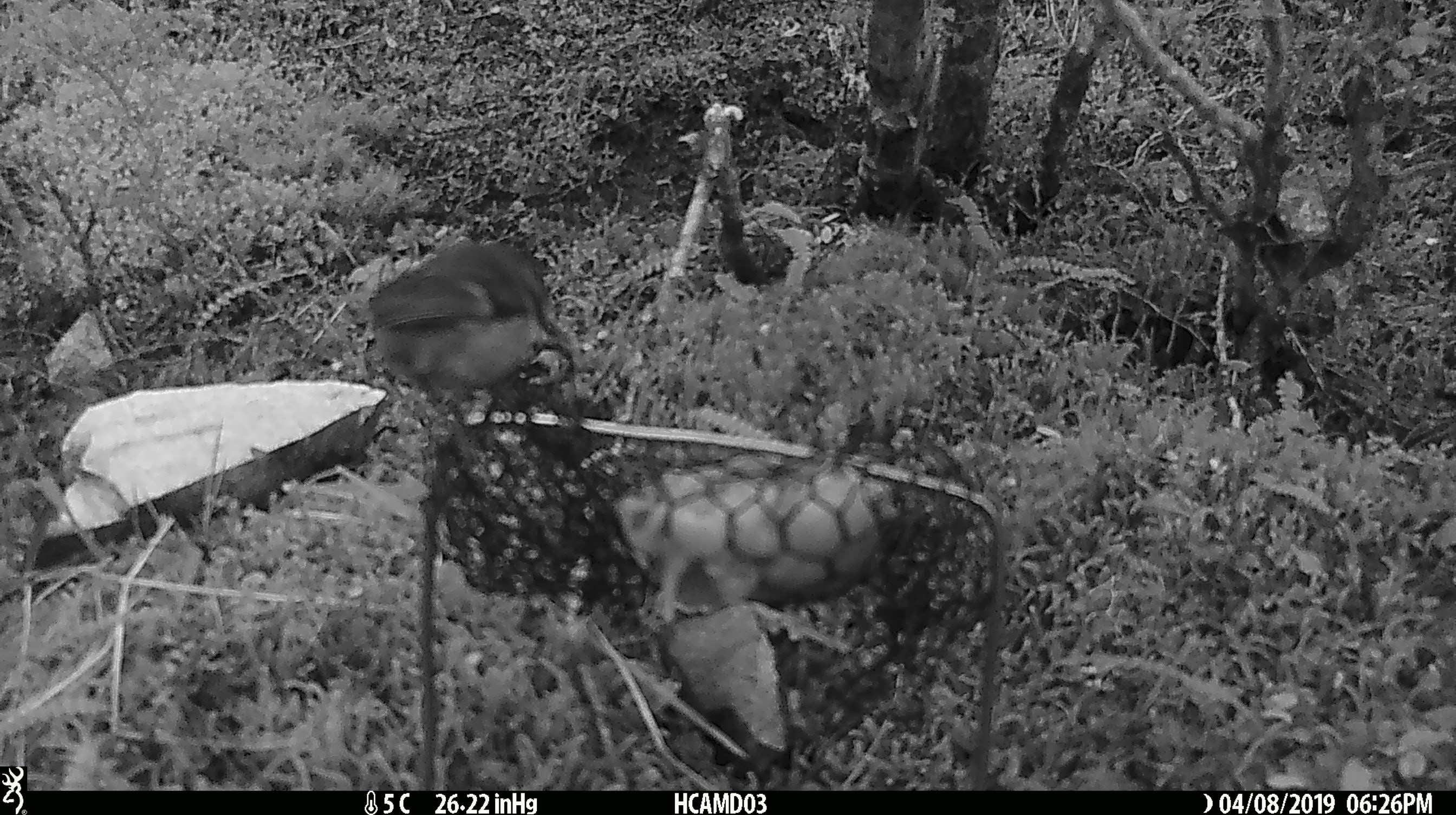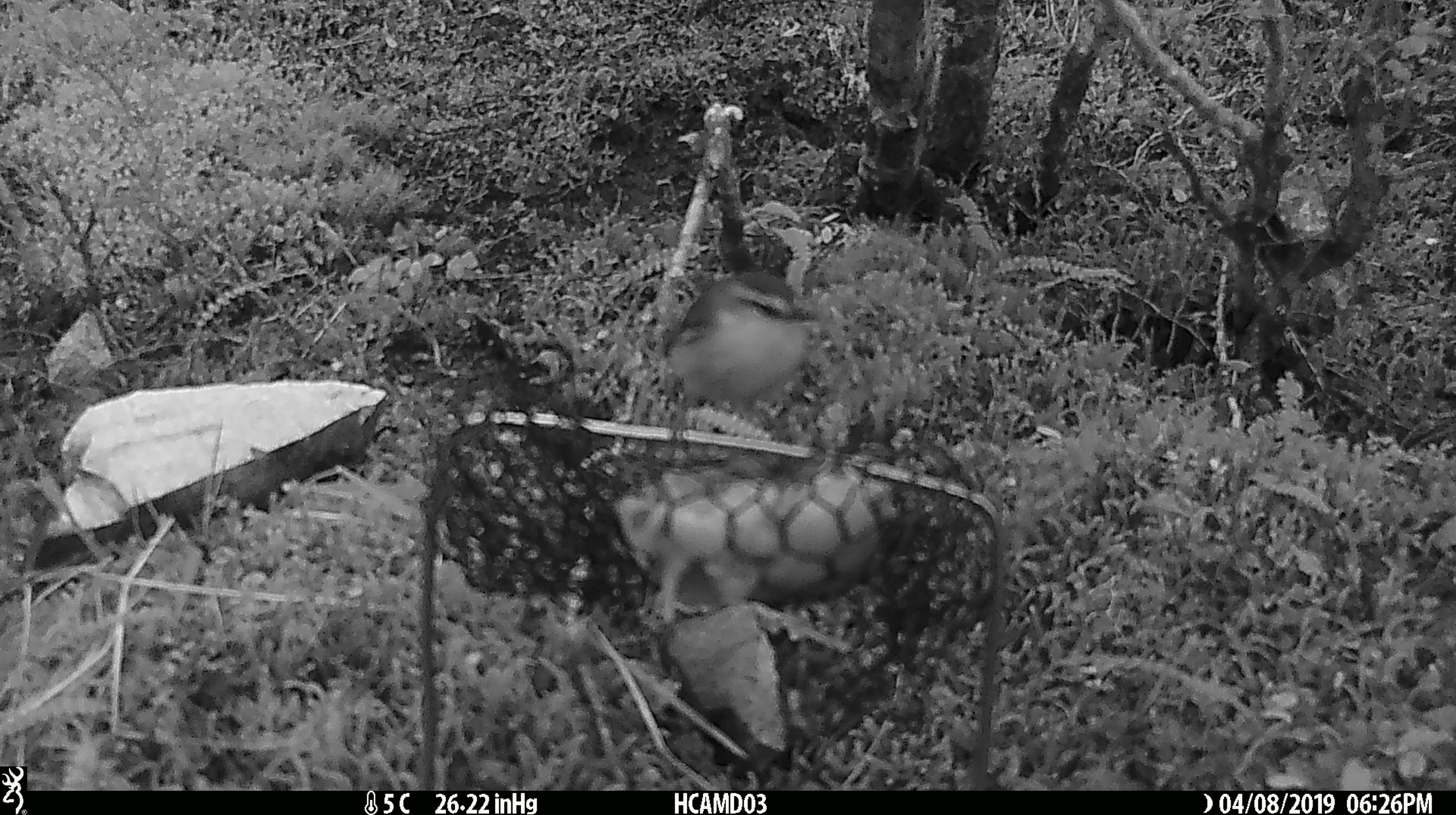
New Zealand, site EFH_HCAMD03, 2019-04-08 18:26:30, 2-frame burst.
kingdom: Animalia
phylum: Chordata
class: Aves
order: Passeriformes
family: Acanthisittidae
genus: Acanthisitta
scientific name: Acanthisitta chloris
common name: rifleman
Rifleman (Acanthisitta chloris).